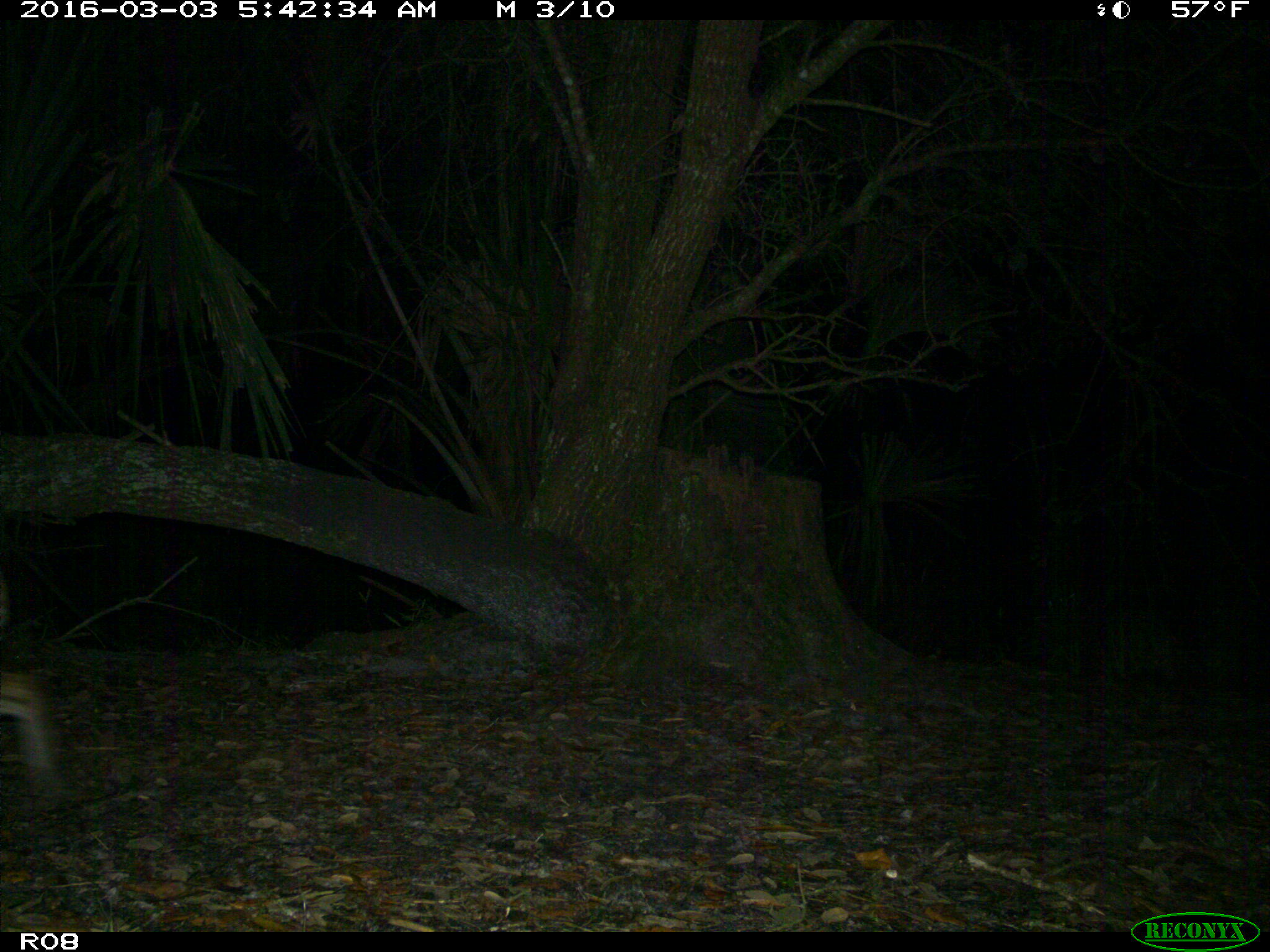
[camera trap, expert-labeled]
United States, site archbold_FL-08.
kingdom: Animalia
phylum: Chordata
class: Mammalia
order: Carnivora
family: Felidae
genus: Lynx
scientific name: Lynx rufus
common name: bobcat